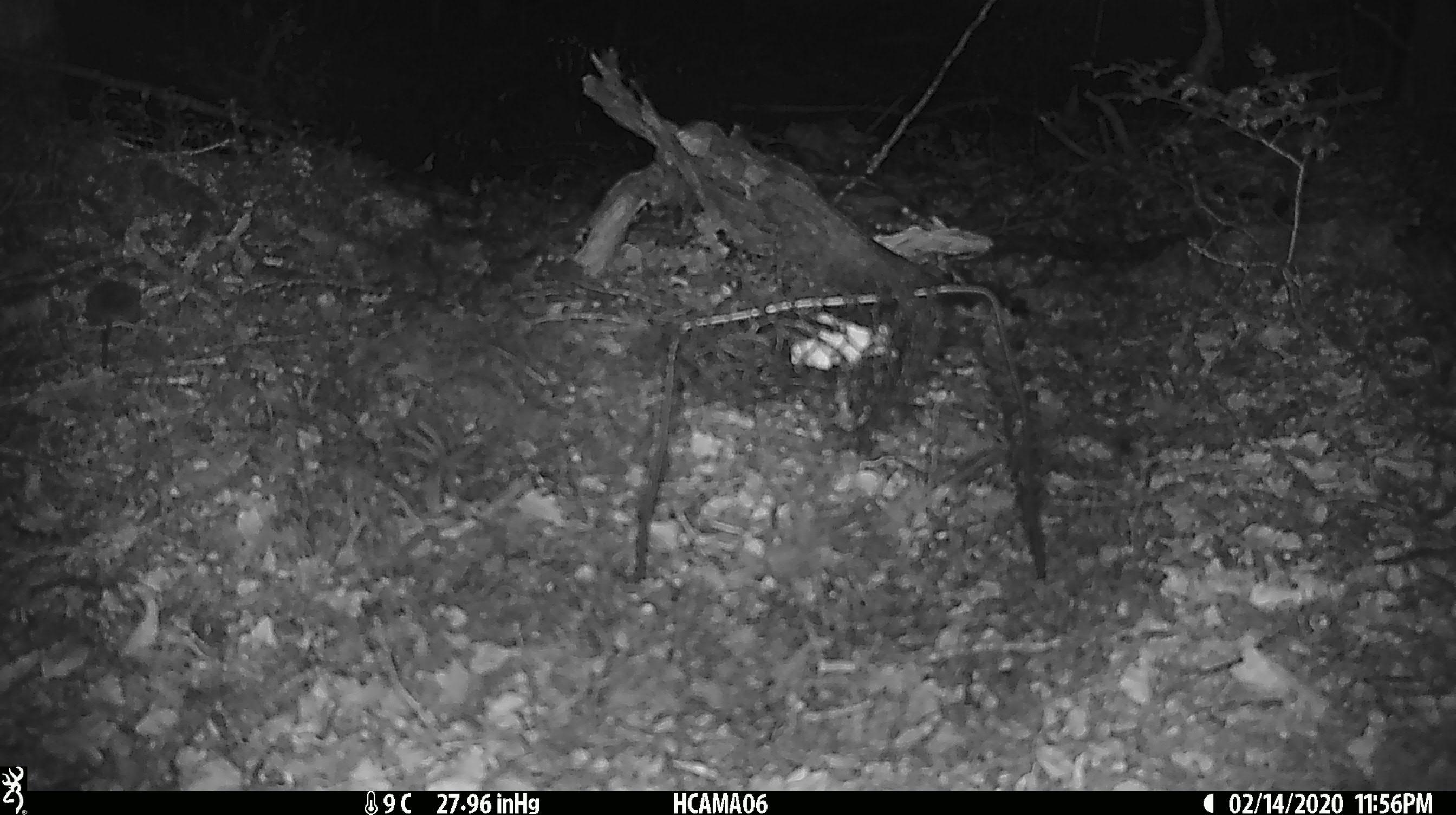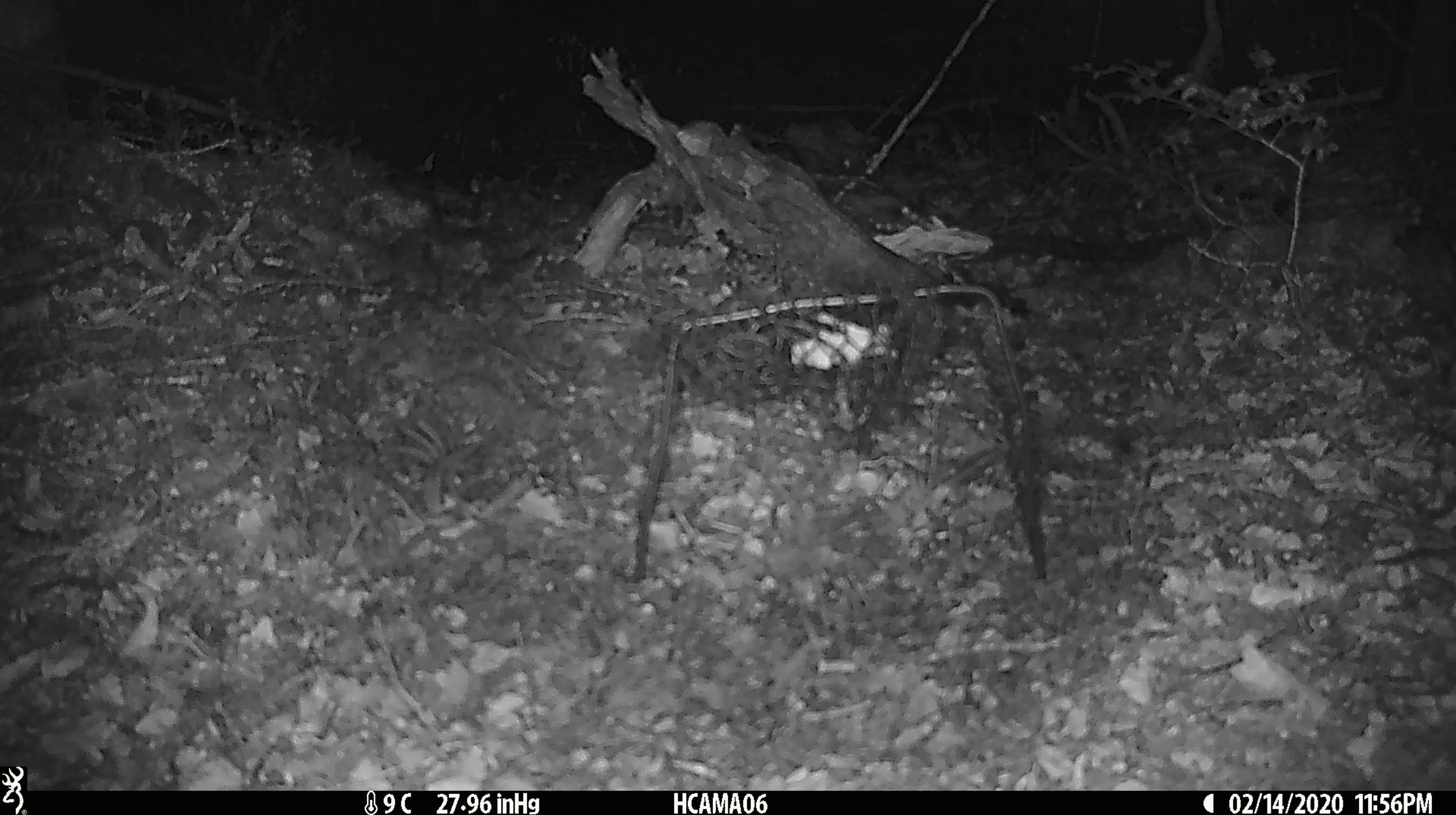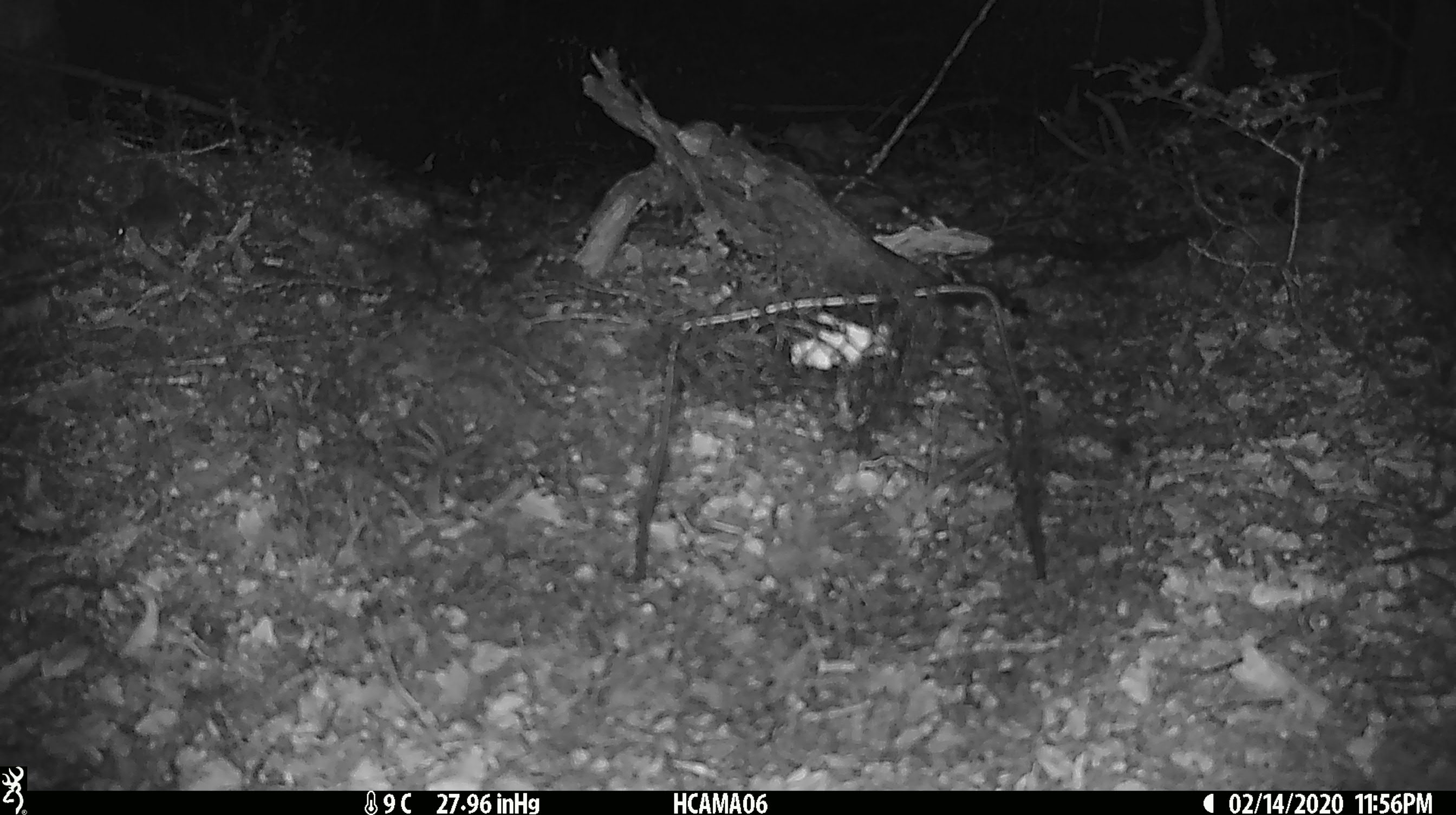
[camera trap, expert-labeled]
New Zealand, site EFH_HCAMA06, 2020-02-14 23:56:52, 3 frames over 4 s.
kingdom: Animalia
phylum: Chordata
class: Mammalia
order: Rodentia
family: Muridae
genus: Mus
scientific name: Mus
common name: mouse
Mouse (Mus).